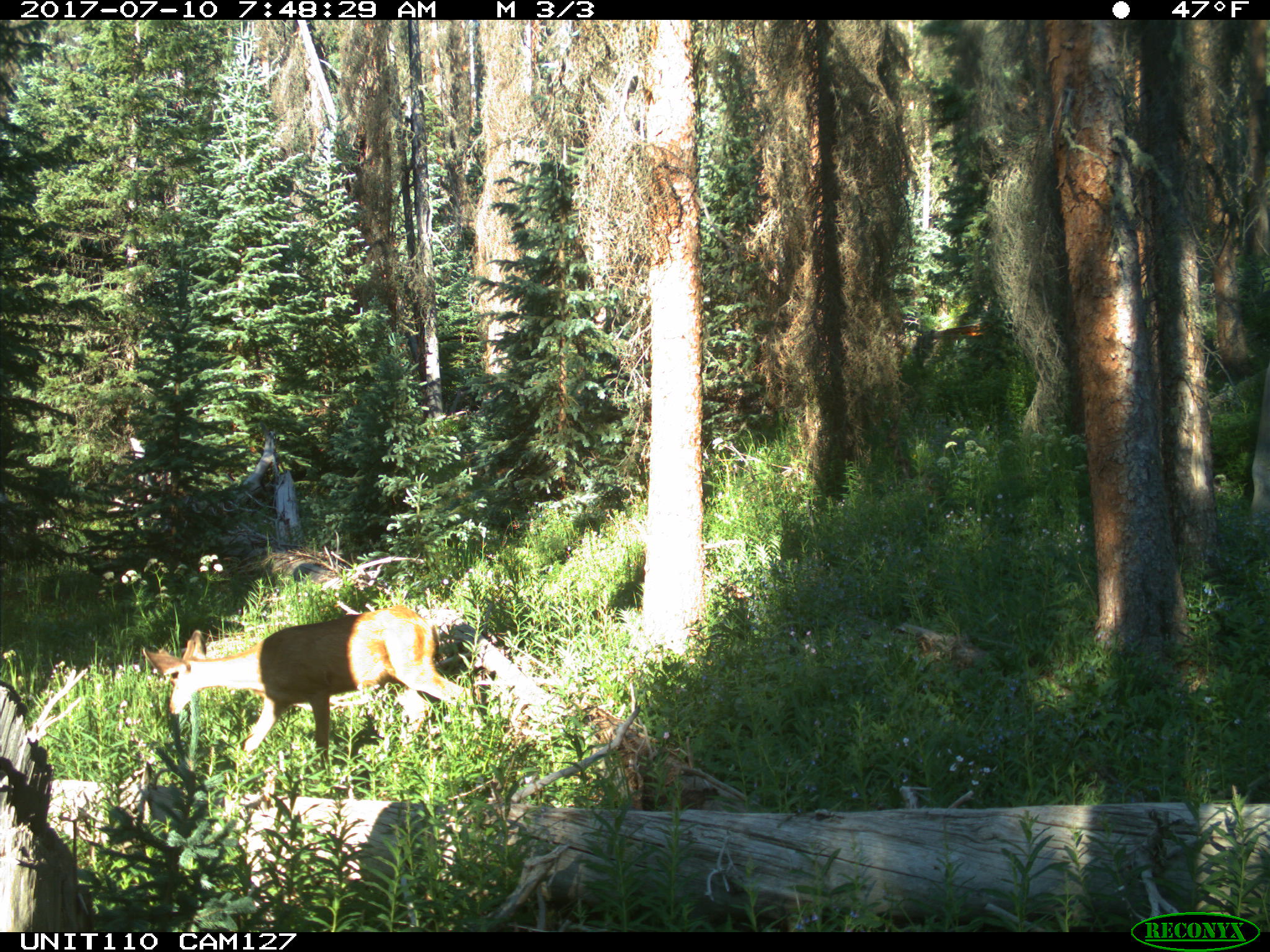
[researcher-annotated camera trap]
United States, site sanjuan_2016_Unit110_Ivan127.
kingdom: Animalia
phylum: Chordata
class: Mammalia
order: Artiodactyla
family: Cervidae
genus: Odocoileus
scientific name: Odocoileus hemionus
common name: mule deer